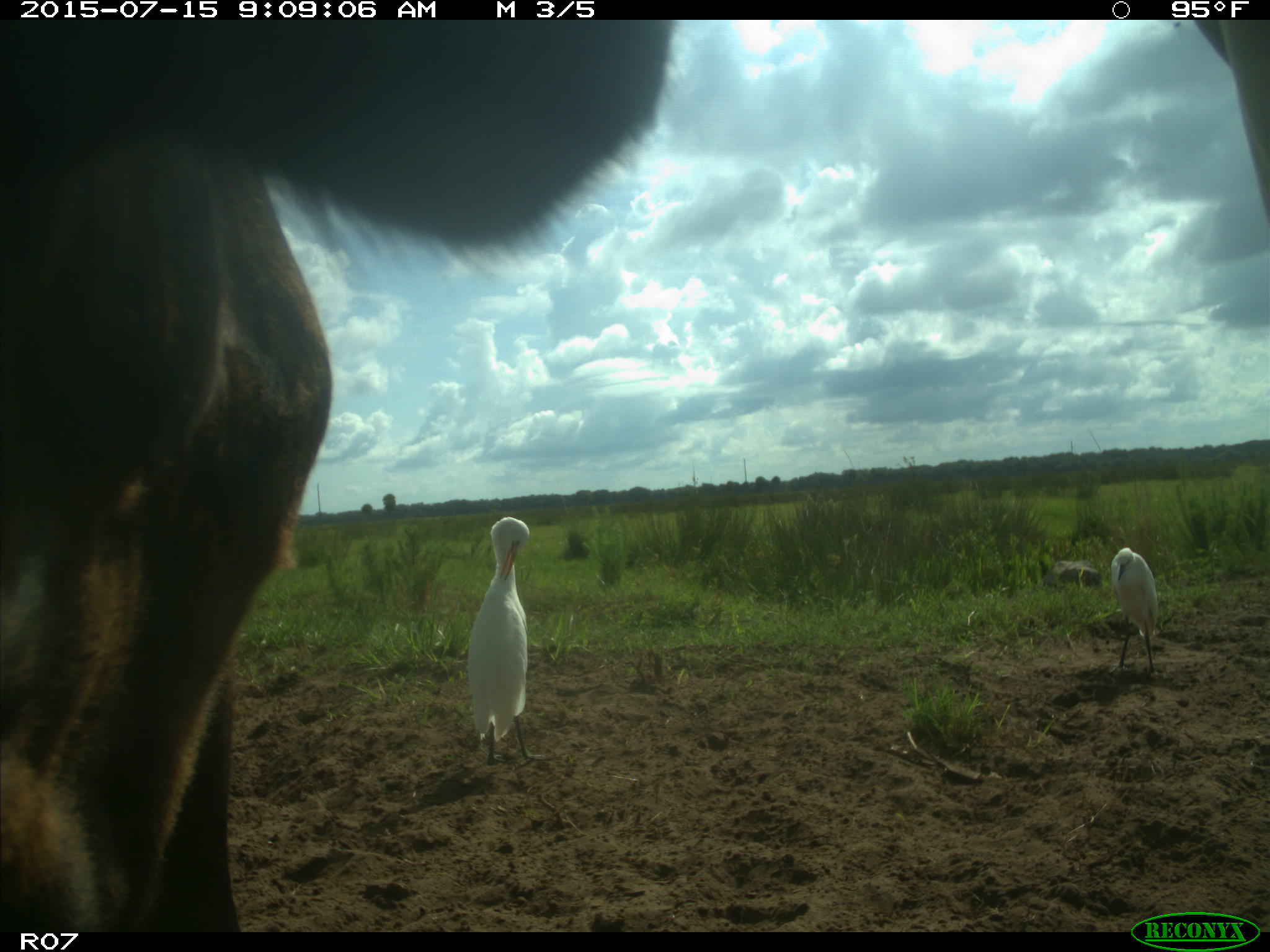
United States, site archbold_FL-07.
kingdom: Animalia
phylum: Chordata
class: Mammalia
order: Artiodactyla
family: Bovidae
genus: Bos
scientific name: Bos taurus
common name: domestic cow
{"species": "Bos taurus (domestic cow)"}